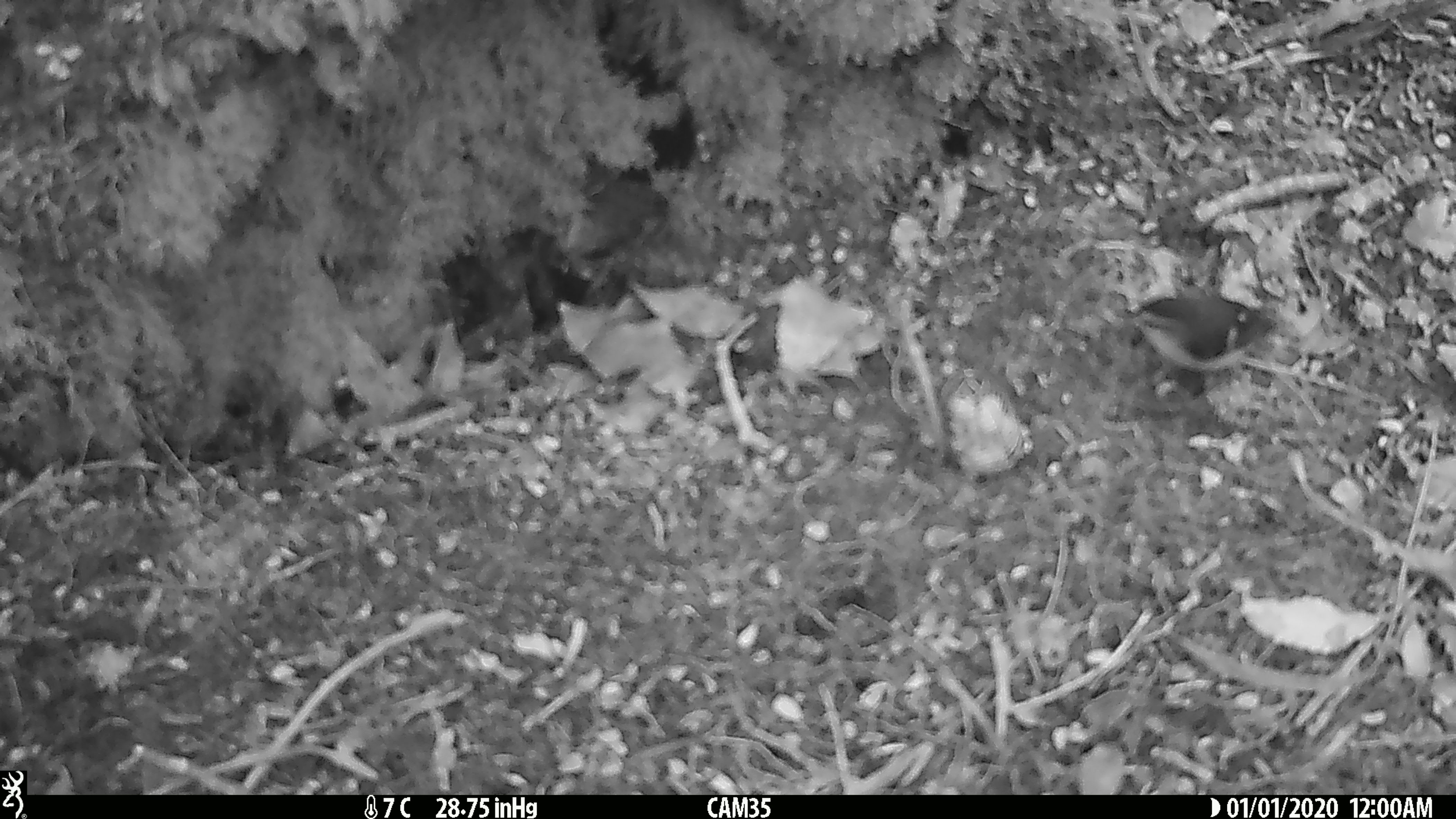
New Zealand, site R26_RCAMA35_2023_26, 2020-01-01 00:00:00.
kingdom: Animalia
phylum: Chordata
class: Aves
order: Passeriformes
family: Acanthisittidae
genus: Acanthisitta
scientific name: Acanthisitta chloris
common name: rifleman